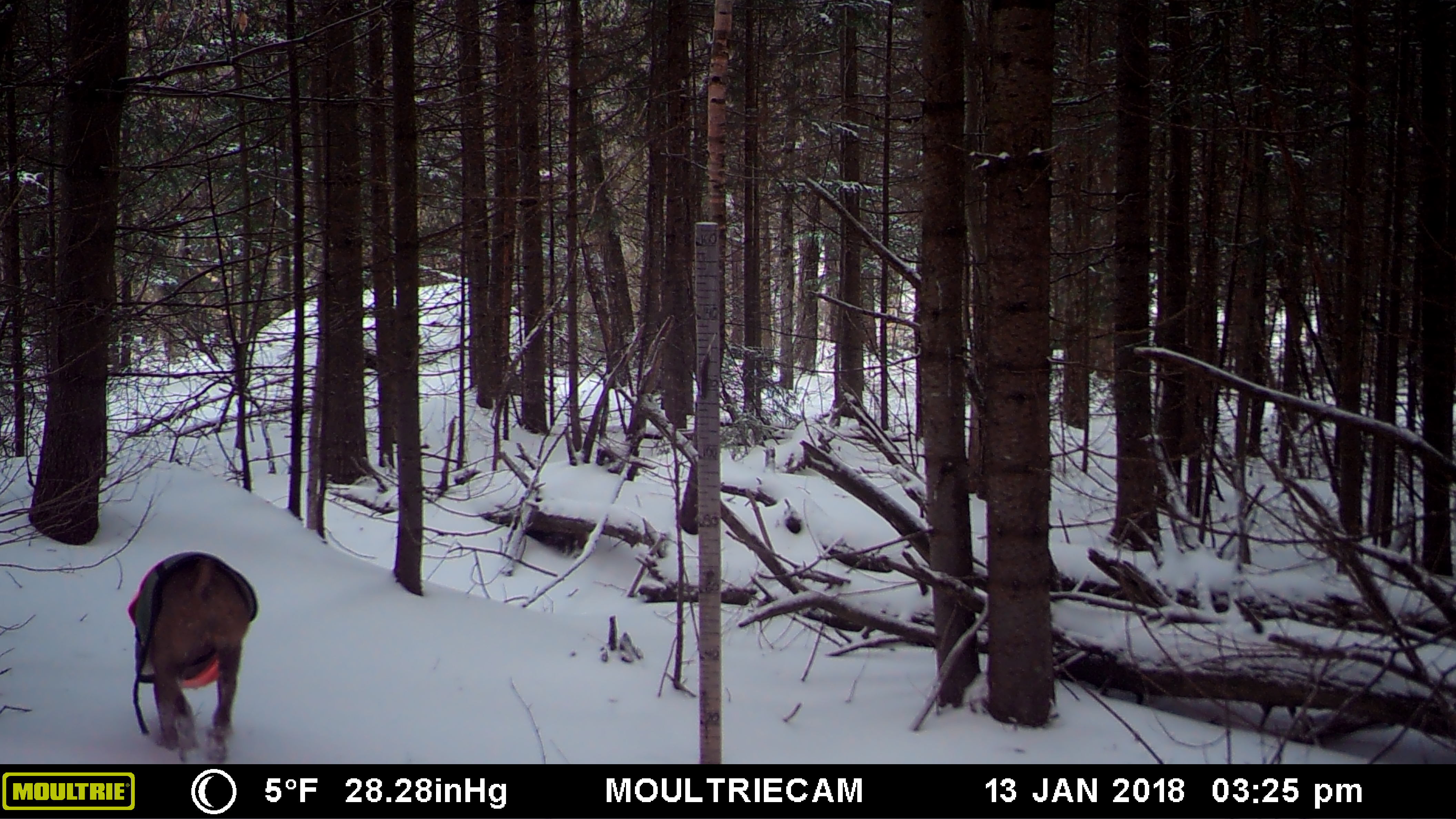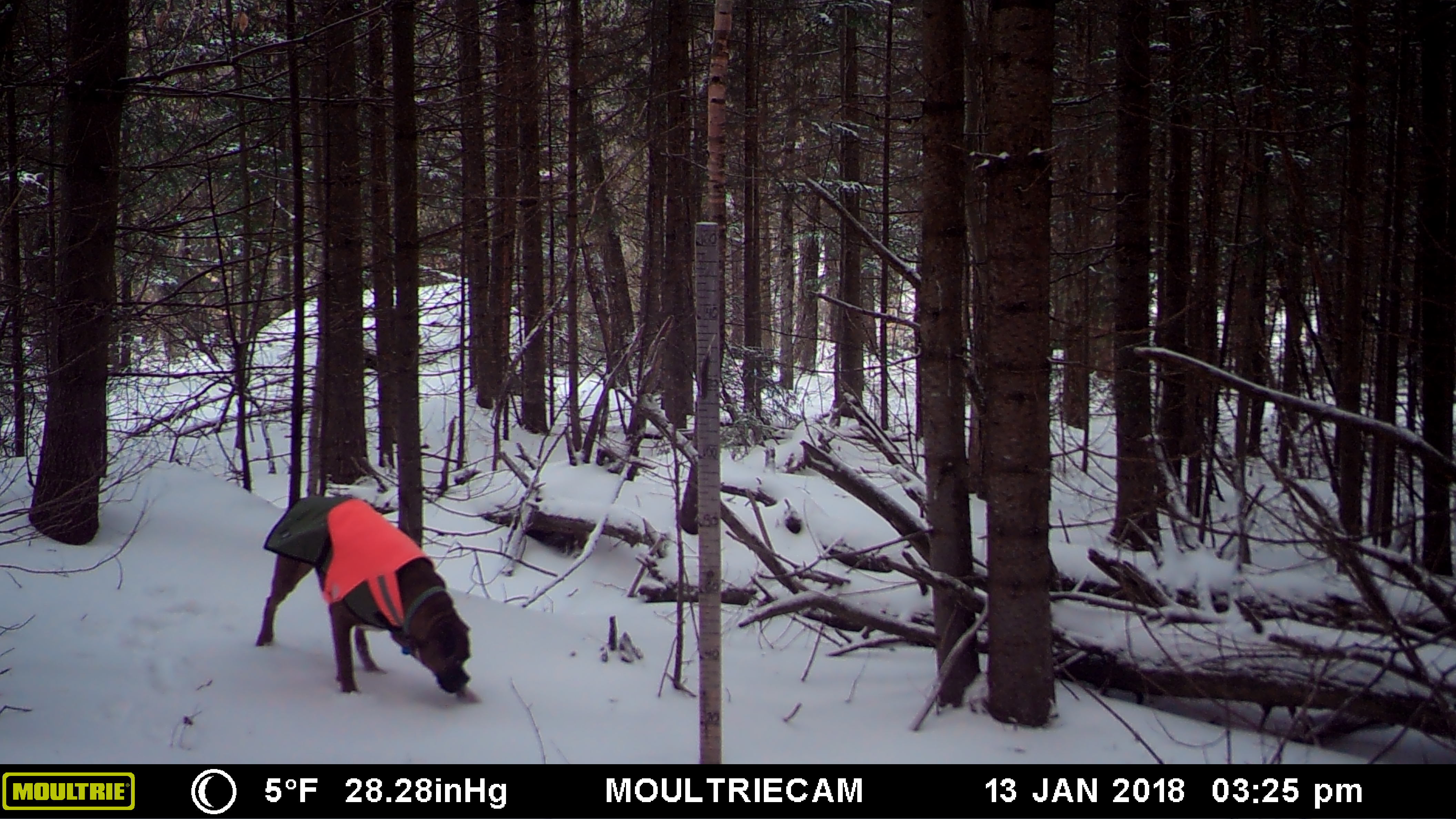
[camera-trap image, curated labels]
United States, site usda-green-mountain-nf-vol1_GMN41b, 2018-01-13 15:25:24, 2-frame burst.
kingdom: Animalia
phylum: Chordata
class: Mammalia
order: Carnivora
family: Canidae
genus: Canis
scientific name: Canis familiaris familiaris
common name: domestic dog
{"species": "domestic dog (Canis familiaris familiaris)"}